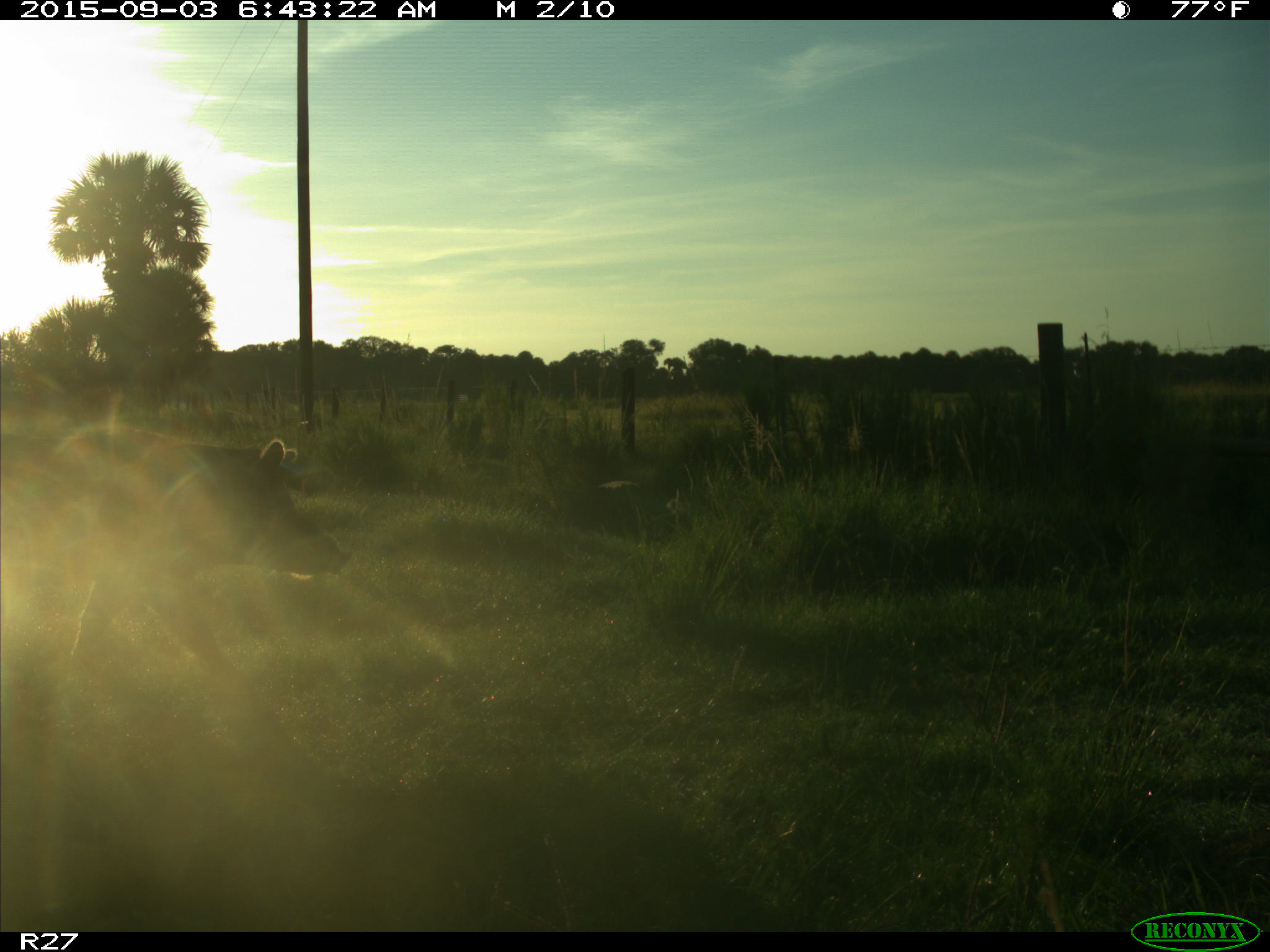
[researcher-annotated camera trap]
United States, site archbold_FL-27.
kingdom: Animalia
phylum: Chordata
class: Mammalia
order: Artiodactyla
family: Suidae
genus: Sus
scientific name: Sus scrofa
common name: wild boar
Sus scrofa (wild boar).